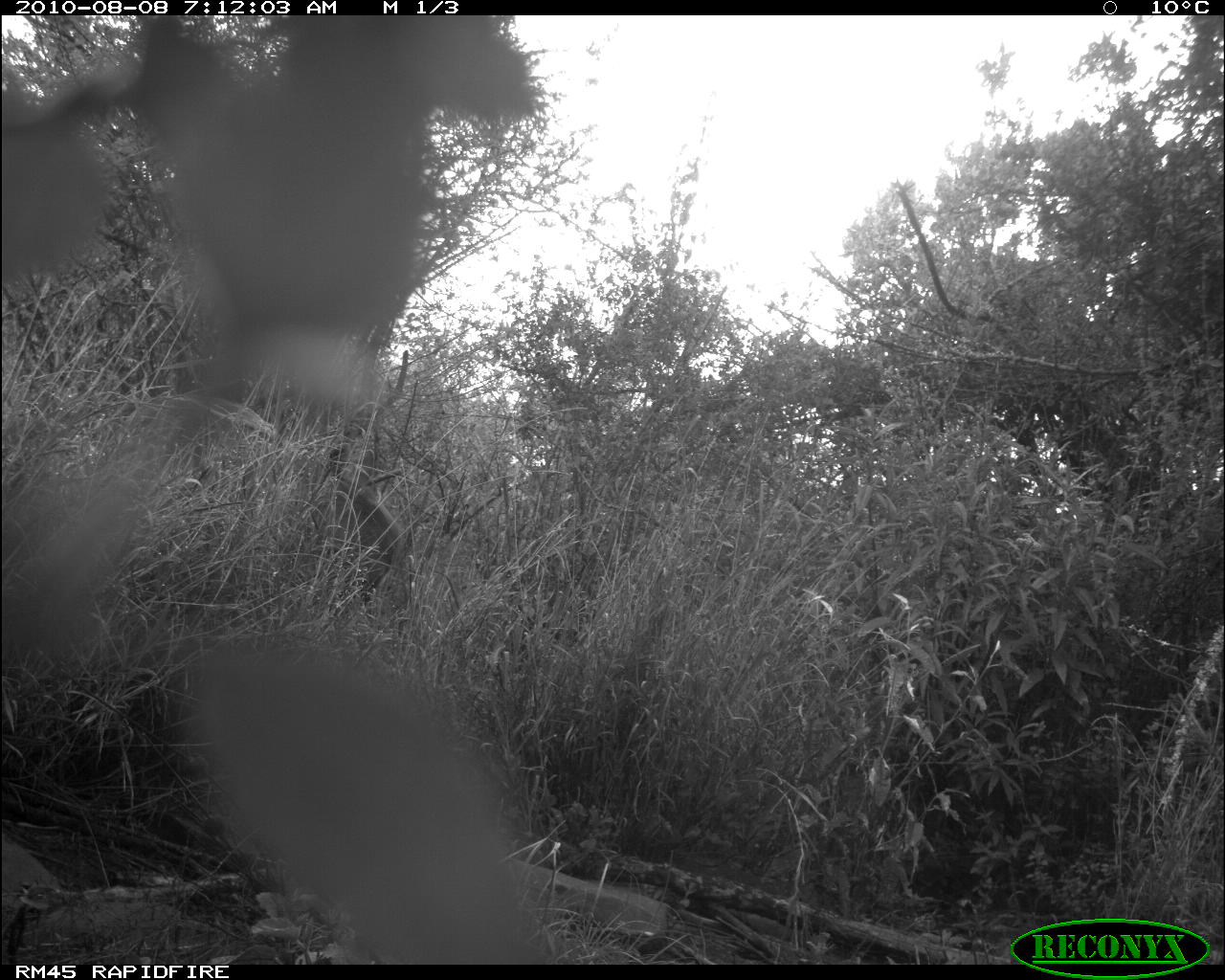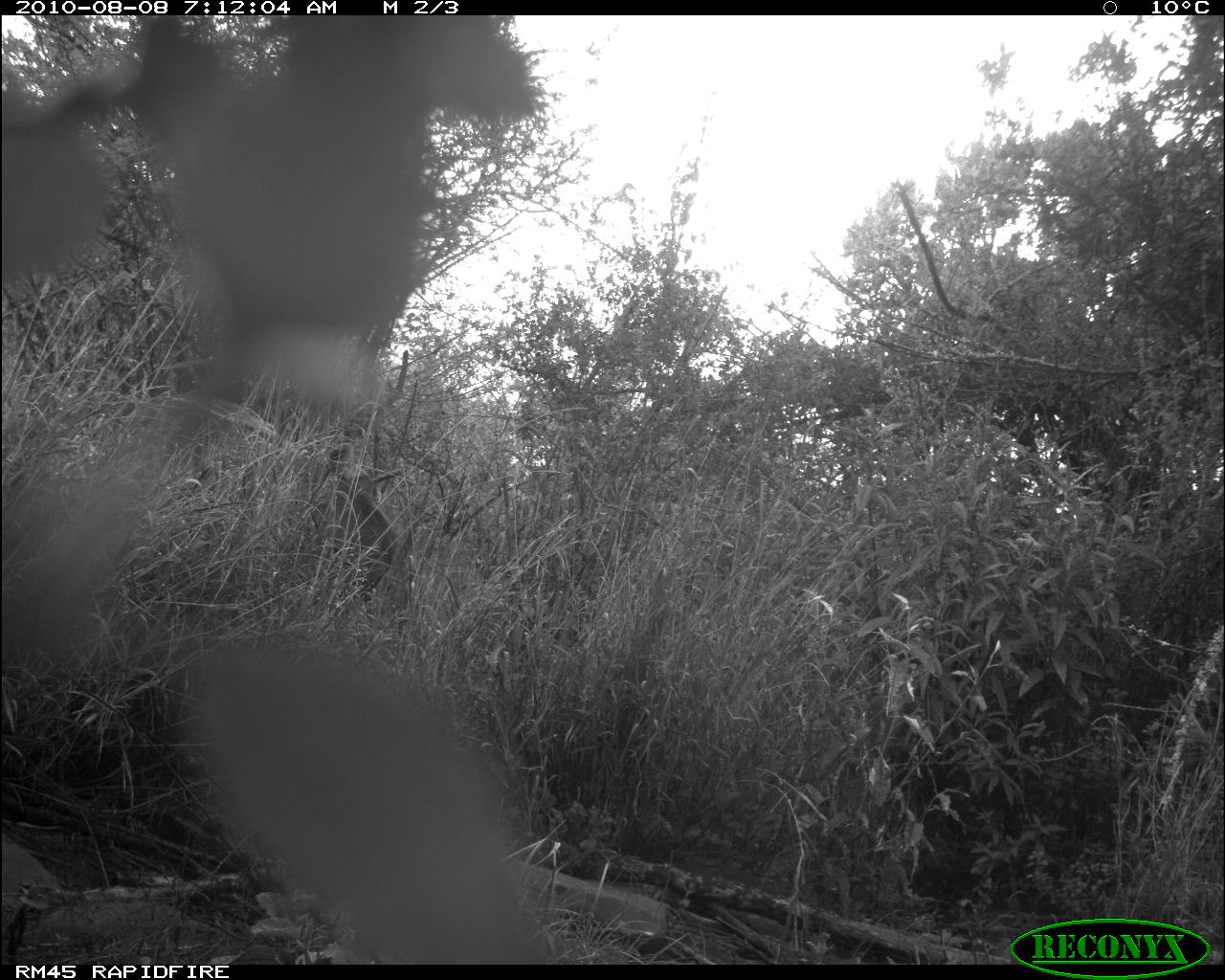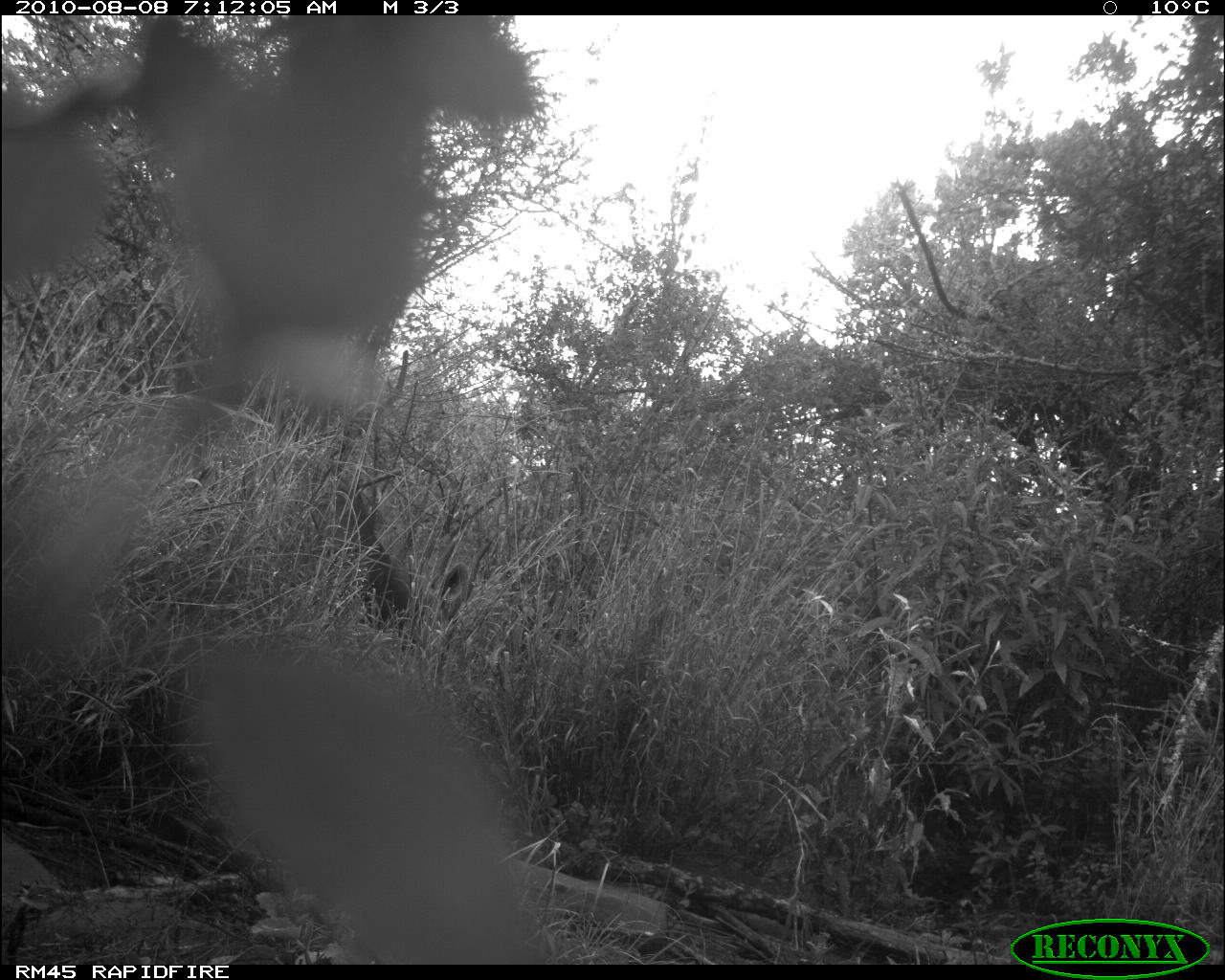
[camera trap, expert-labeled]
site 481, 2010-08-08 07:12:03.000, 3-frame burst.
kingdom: Animalia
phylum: Chordata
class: Mammalia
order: Artiodactyla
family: Bovidae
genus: Tragelaphus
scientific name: Tragelaphus scriptus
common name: bushbuck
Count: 1.